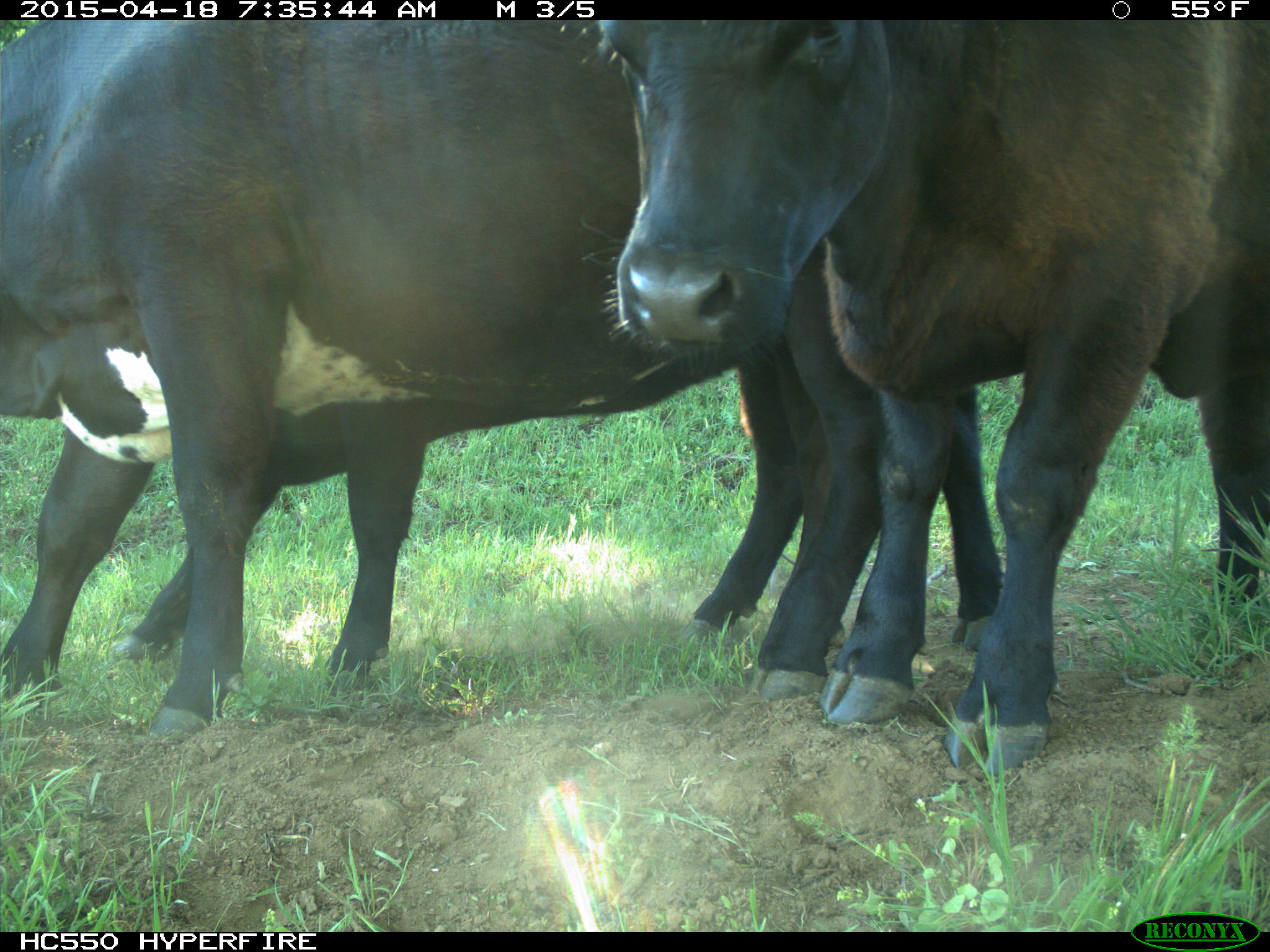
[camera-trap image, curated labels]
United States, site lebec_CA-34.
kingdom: Animalia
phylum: Chordata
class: Mammalia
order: Artiodactyla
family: Bovidae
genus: Bos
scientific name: Bos taurus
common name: domestic cow